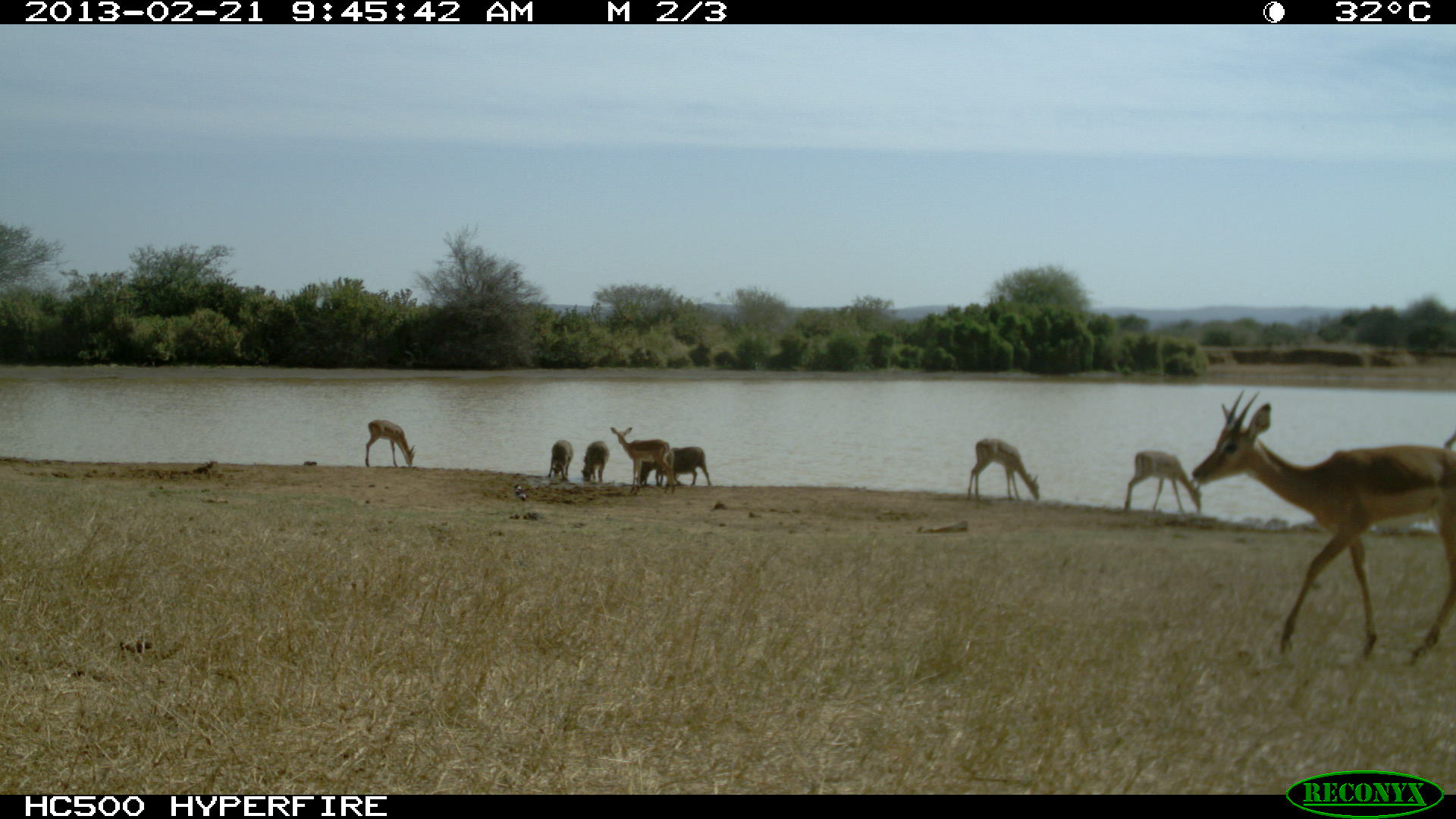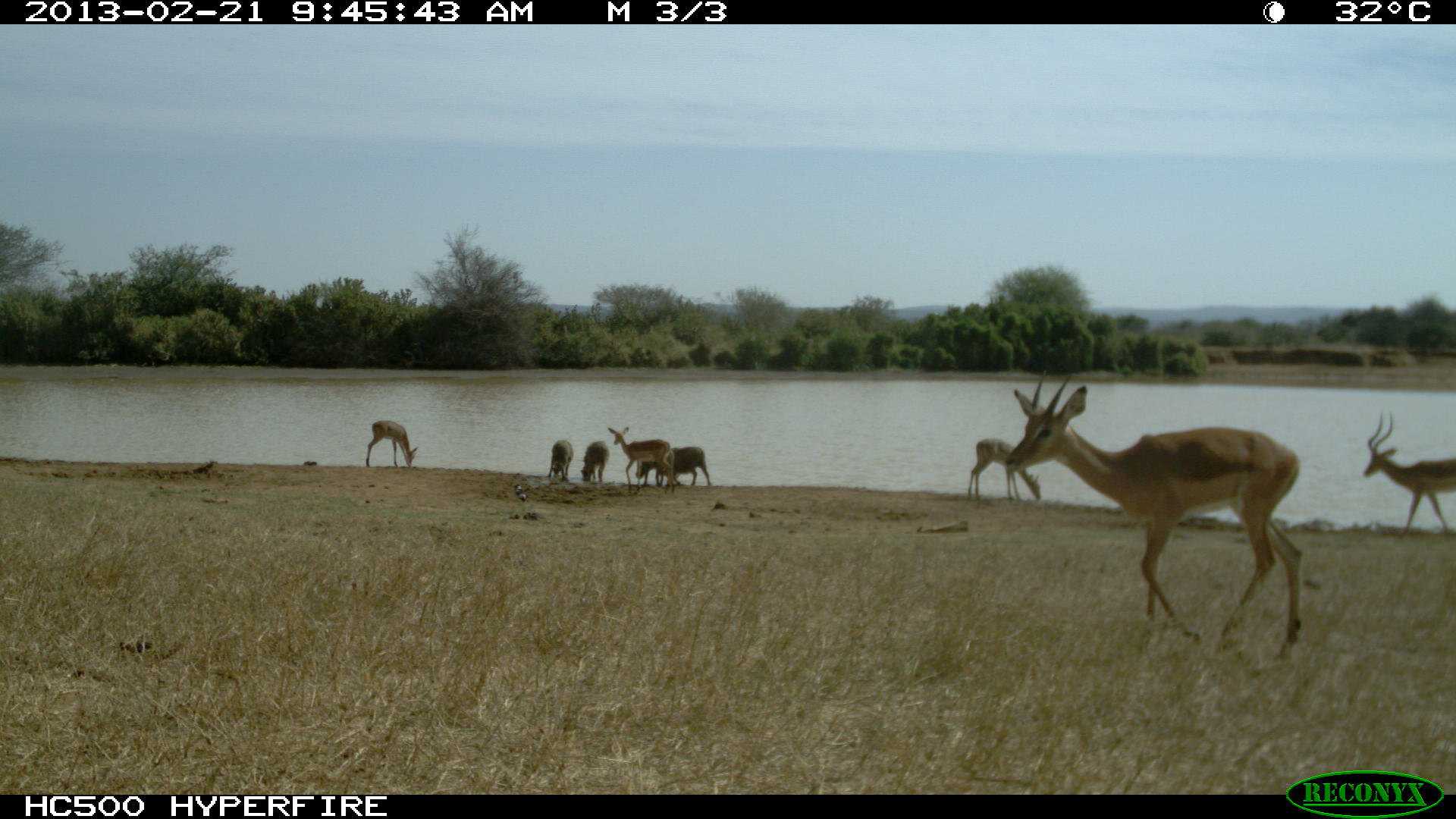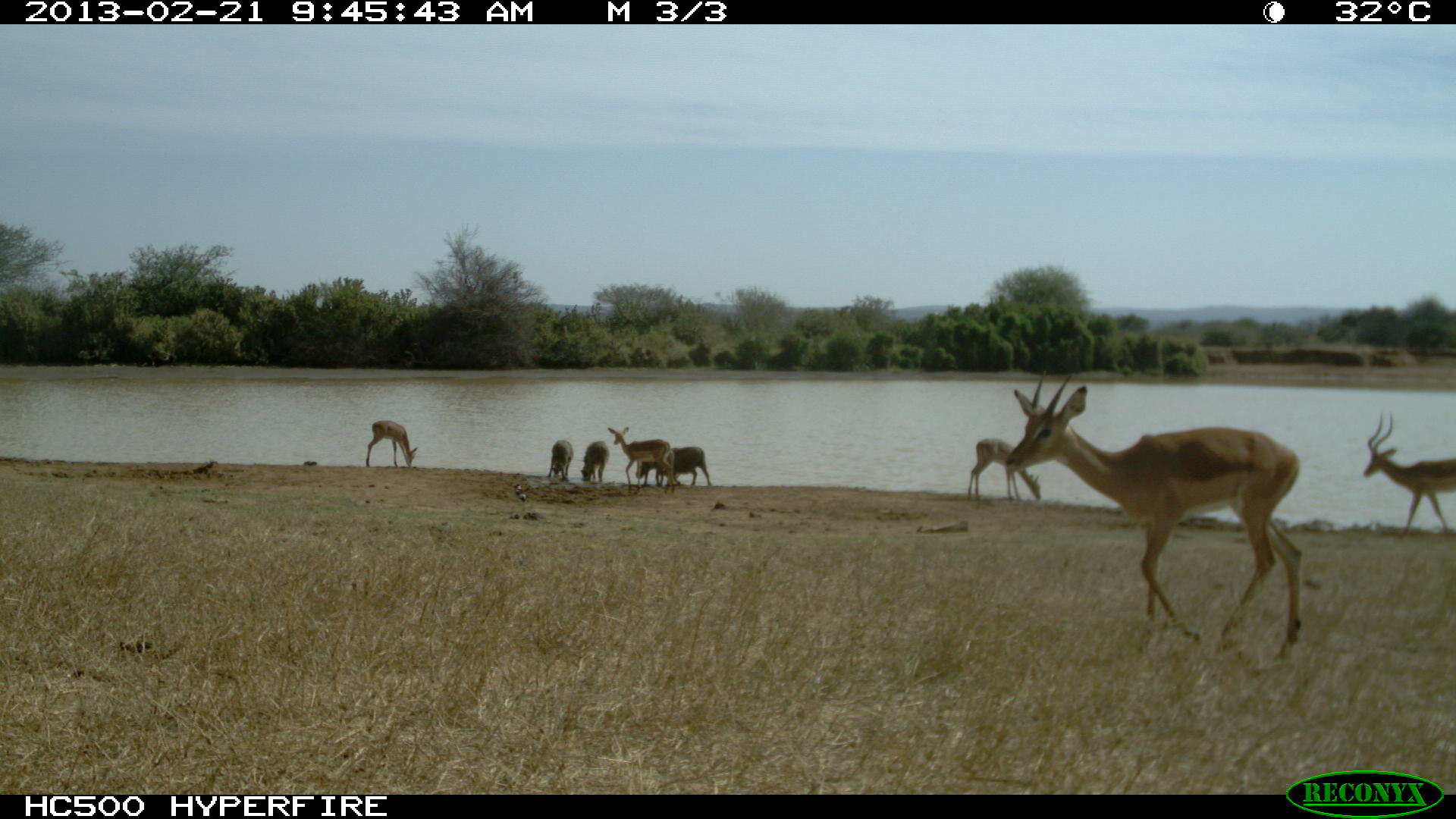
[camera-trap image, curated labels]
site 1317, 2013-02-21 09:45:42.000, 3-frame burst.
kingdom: Animalia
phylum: Chordata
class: Mammalia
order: Artiodactyla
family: Bovidae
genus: Aepyceros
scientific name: Aepyceros melampus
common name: impala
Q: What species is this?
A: Aepyceros melampus (impala).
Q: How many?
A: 5.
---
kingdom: Animalia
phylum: Chordata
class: Mammalia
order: Artiodactyla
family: Suidae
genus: Phacochoerus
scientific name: Phacochoerus africanus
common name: common warthog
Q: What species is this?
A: Phacochoerus africanus (common warthog).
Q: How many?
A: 4.